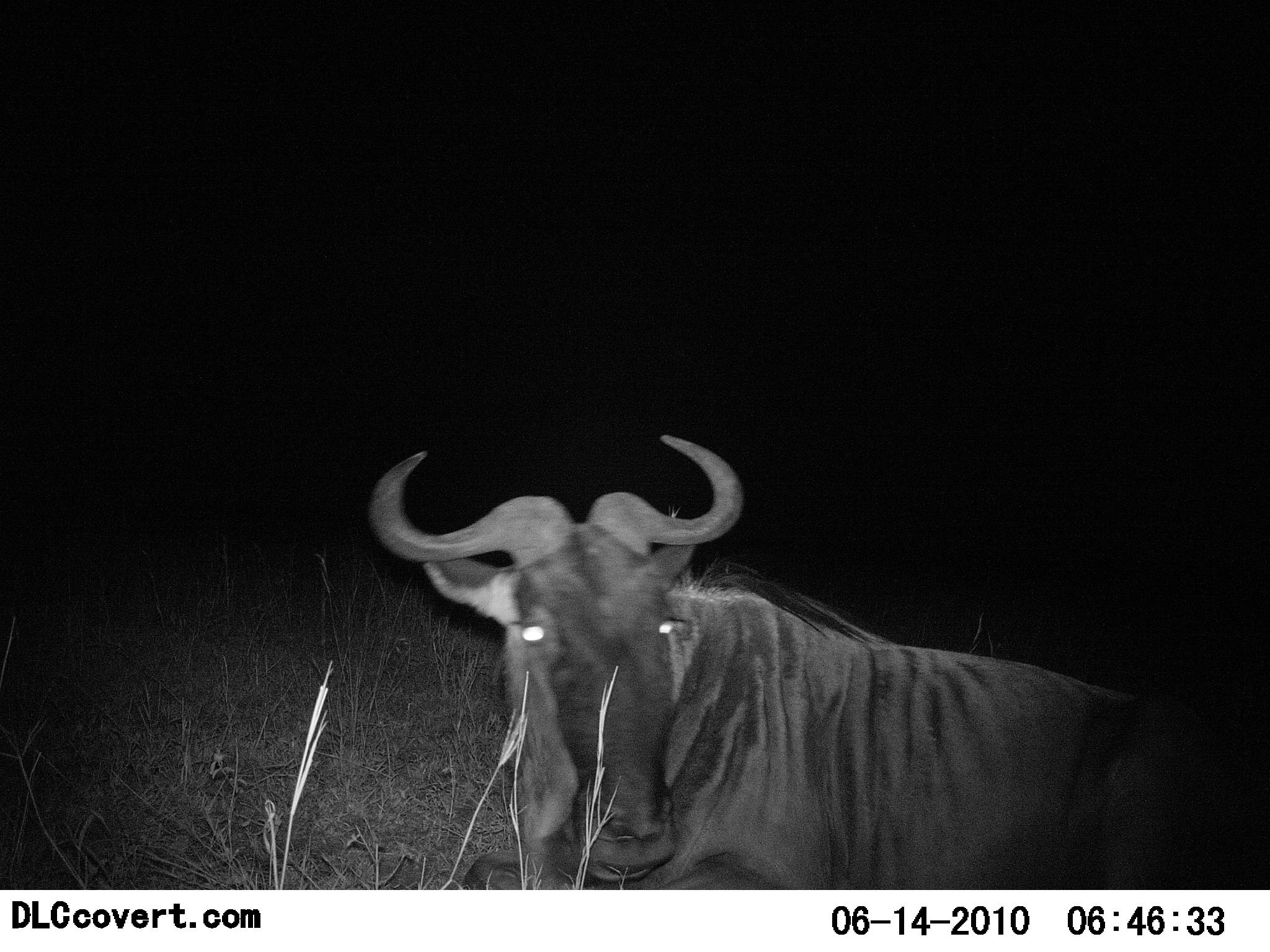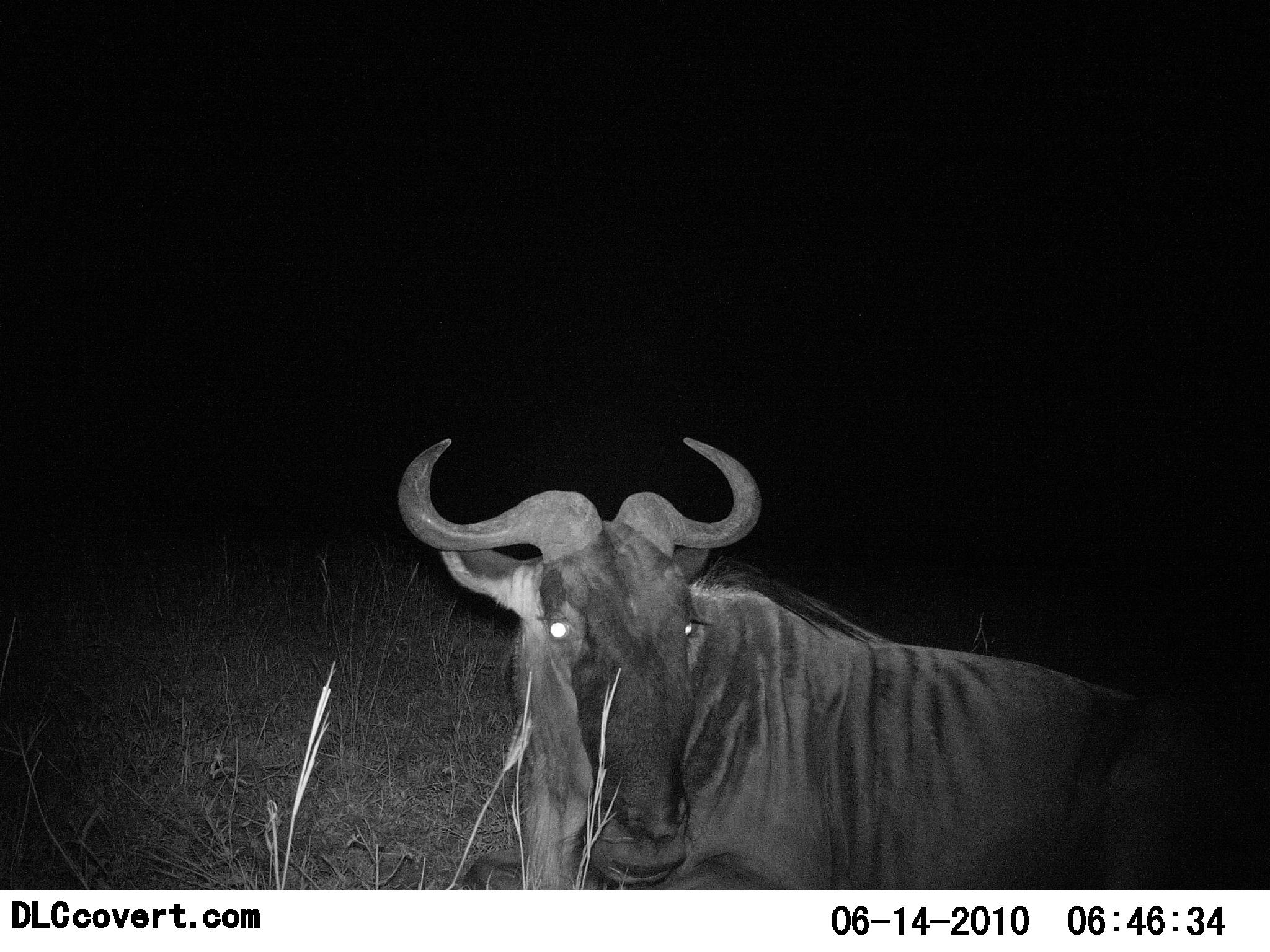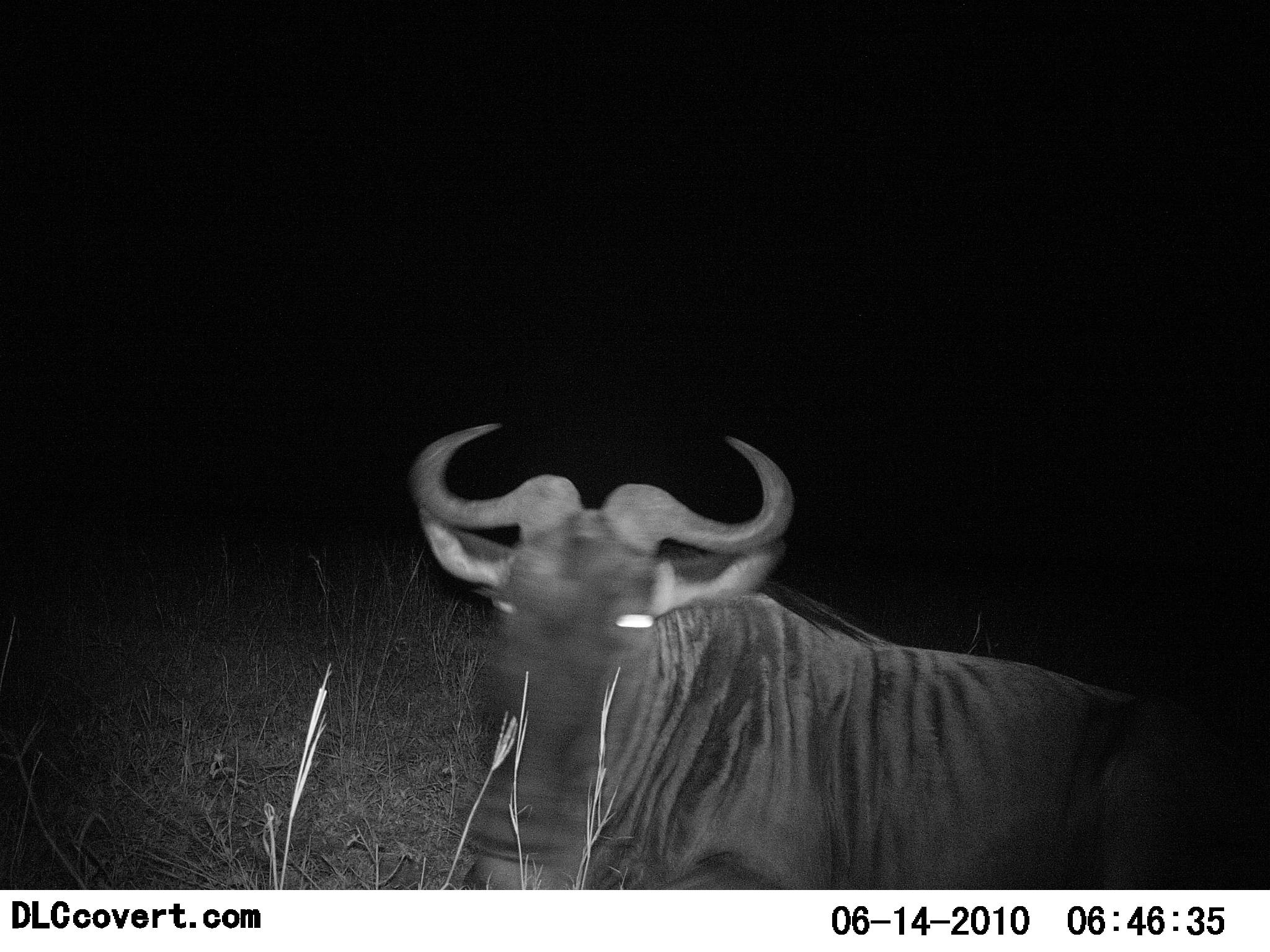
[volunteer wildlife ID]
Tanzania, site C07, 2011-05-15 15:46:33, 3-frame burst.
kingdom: Animalia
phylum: Chordata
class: Mammalia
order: Artiodactyla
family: Bovidae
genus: Connochaetes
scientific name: Connochaetes taurinus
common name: blue wildebeest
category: wildebeest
Wildebeest (blue wildebeest) (Connochaetes taurinus), count 1. Behavior (volunteer vote fractions): standing 23%, resting 77%, moving 0%, interacting 0%. Young present (vote fraction): 0%. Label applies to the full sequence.